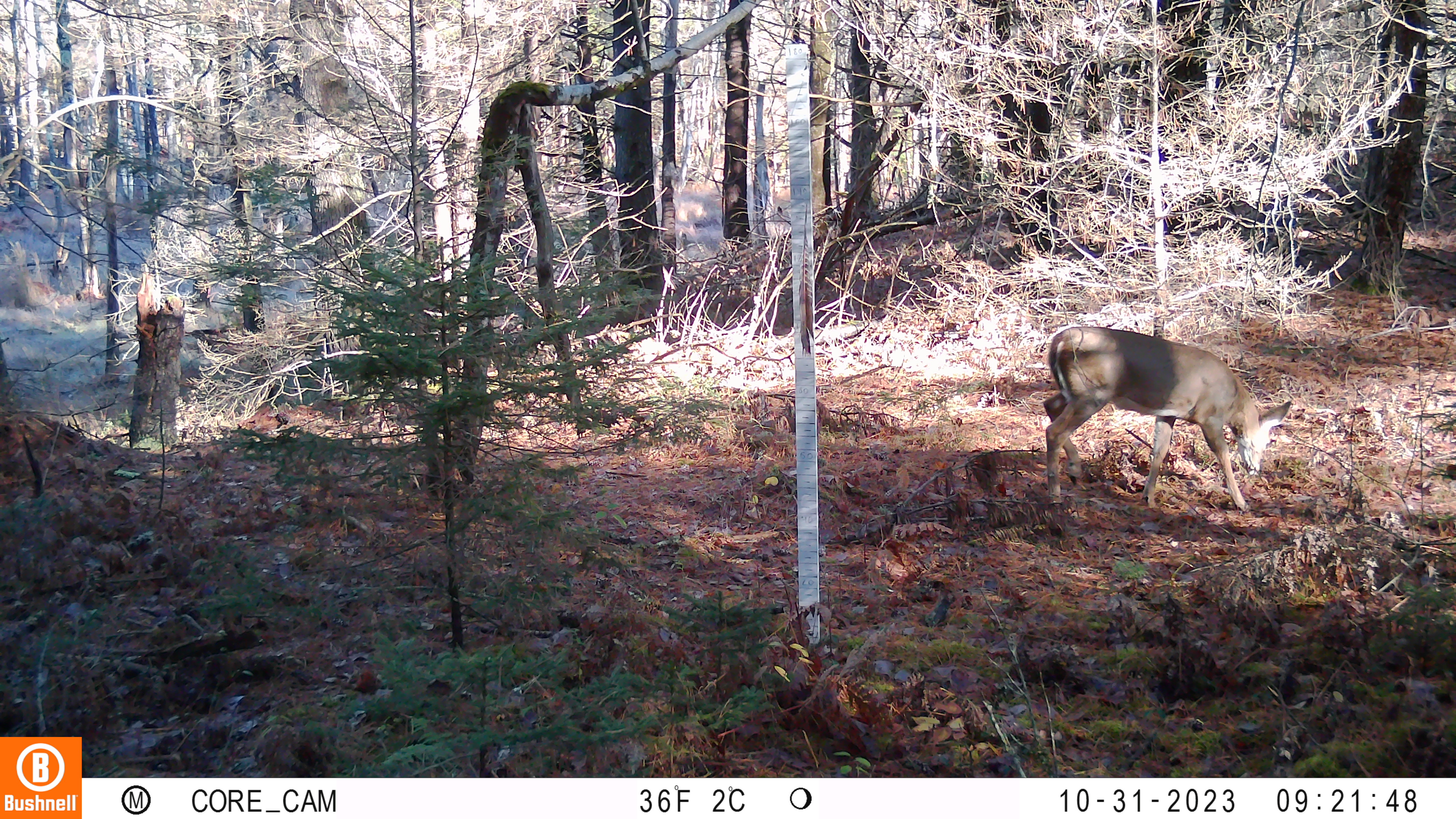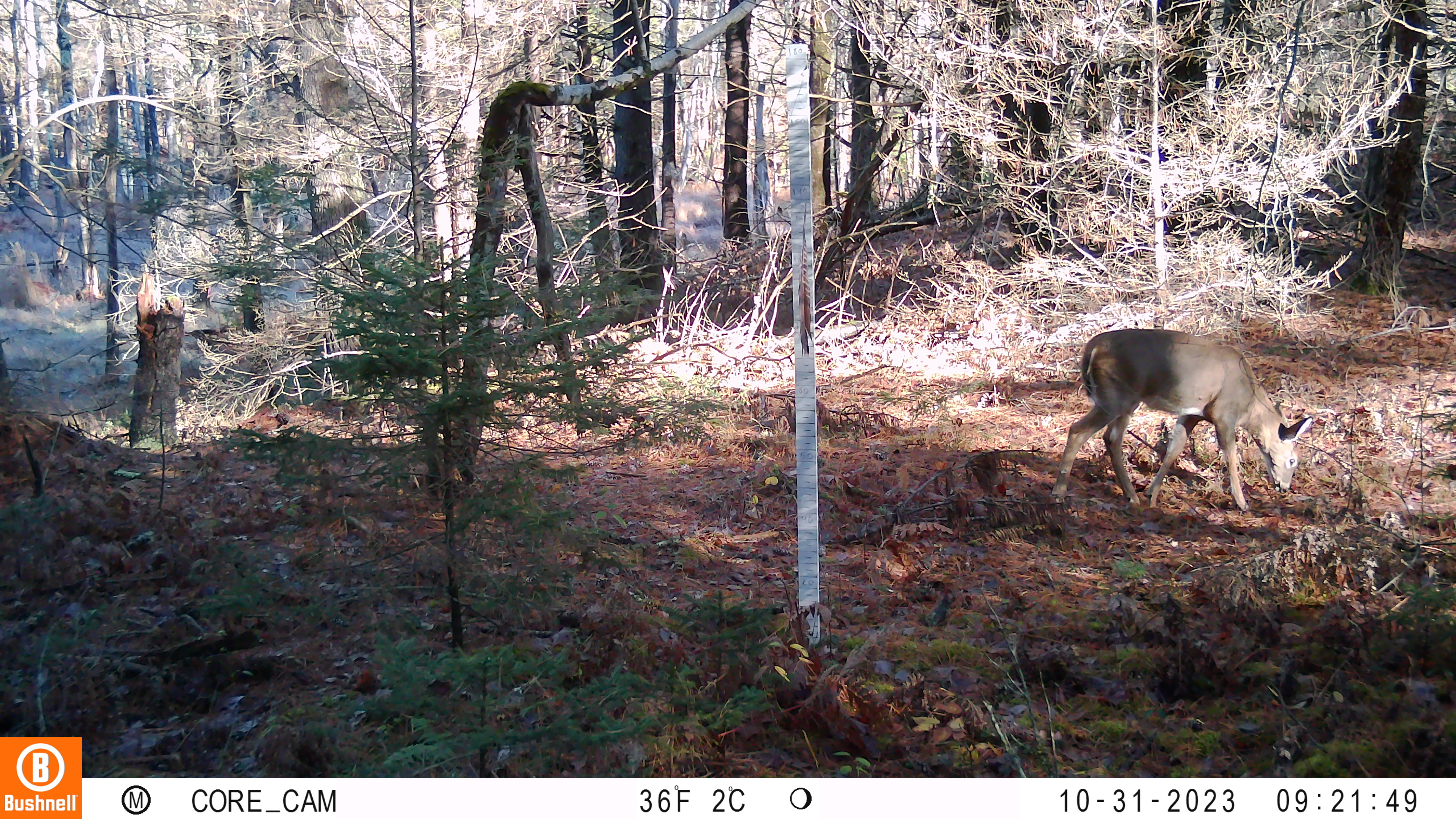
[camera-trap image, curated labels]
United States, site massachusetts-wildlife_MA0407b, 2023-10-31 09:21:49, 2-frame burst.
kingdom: Animalia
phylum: Chordata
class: Mammalia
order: Artiodactyla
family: Cervidae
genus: Odocoileus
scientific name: Odocoileus virginianus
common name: white-tailed deer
White-tailed deer (Odocoileus virginianus).